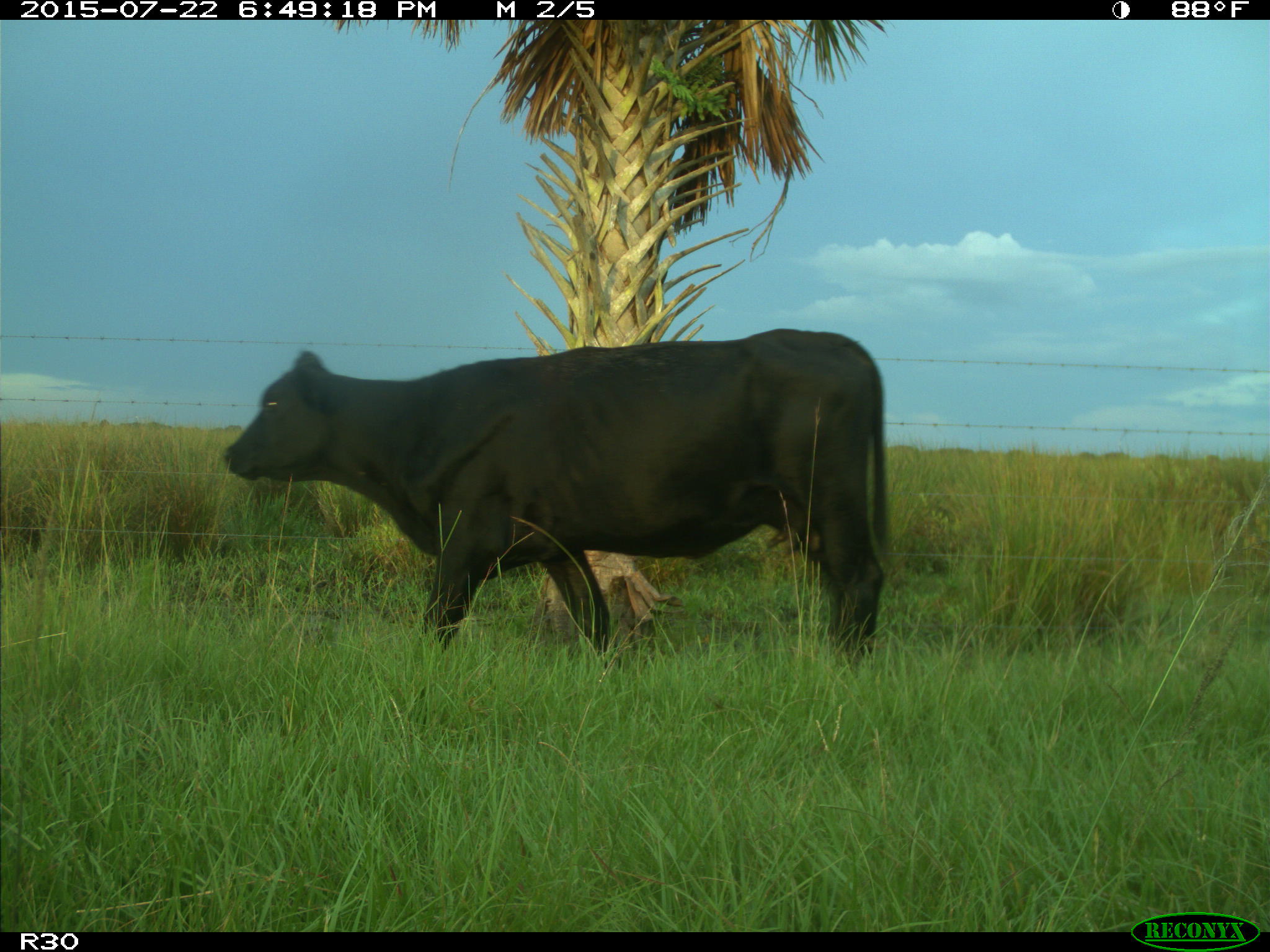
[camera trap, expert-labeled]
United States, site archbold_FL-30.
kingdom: Animalia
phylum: Chordata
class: Mammalia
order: Artiodactyla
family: Bovidae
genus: Bos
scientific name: Bos taurus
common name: domestic cow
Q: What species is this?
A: Bos taurus (domestic cow).